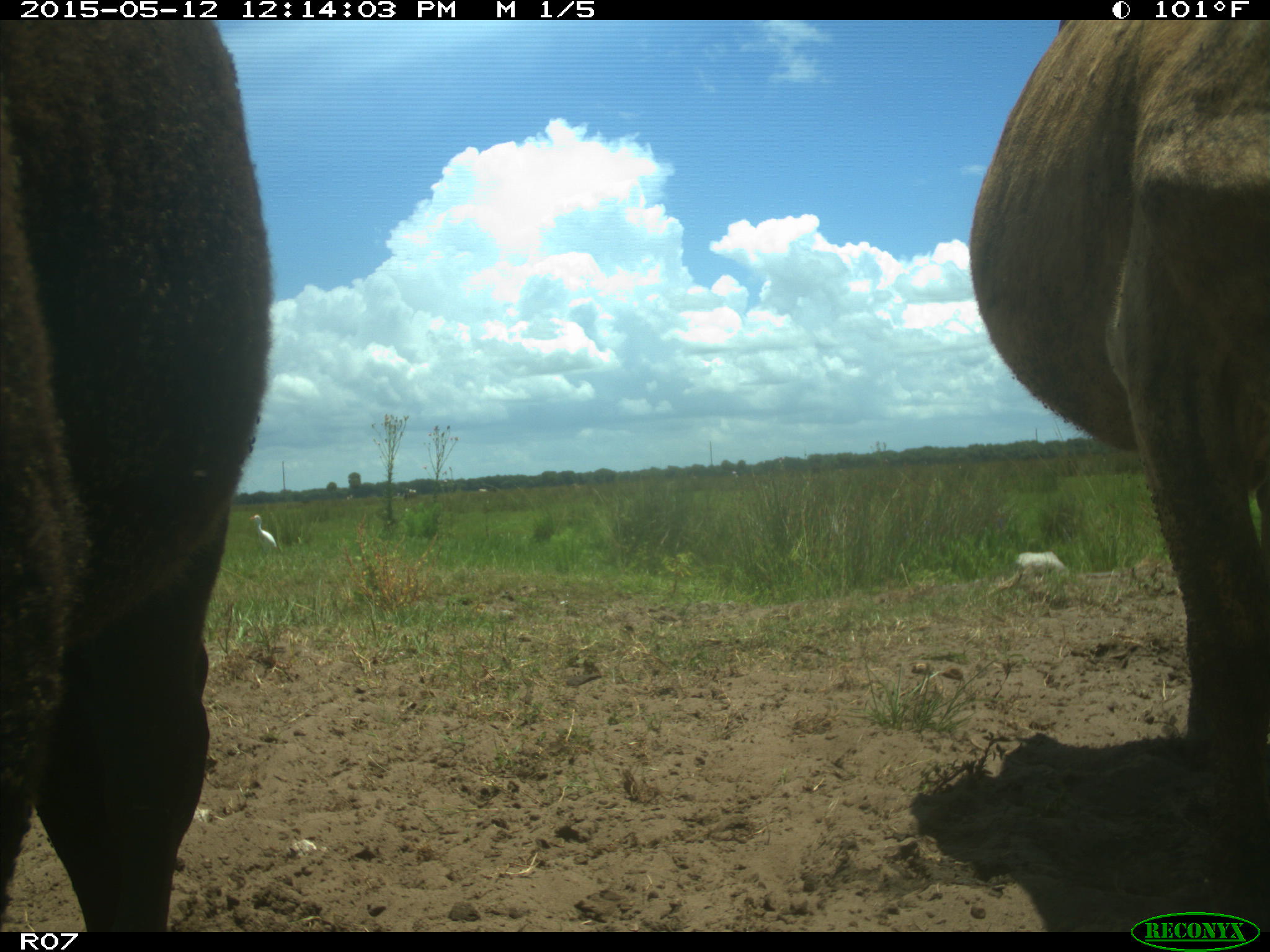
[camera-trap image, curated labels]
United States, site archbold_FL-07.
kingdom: Animalia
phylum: Chordata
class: Mammalia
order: Artiodactyla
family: Bovidae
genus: Bos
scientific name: Bos taurus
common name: domestic cow